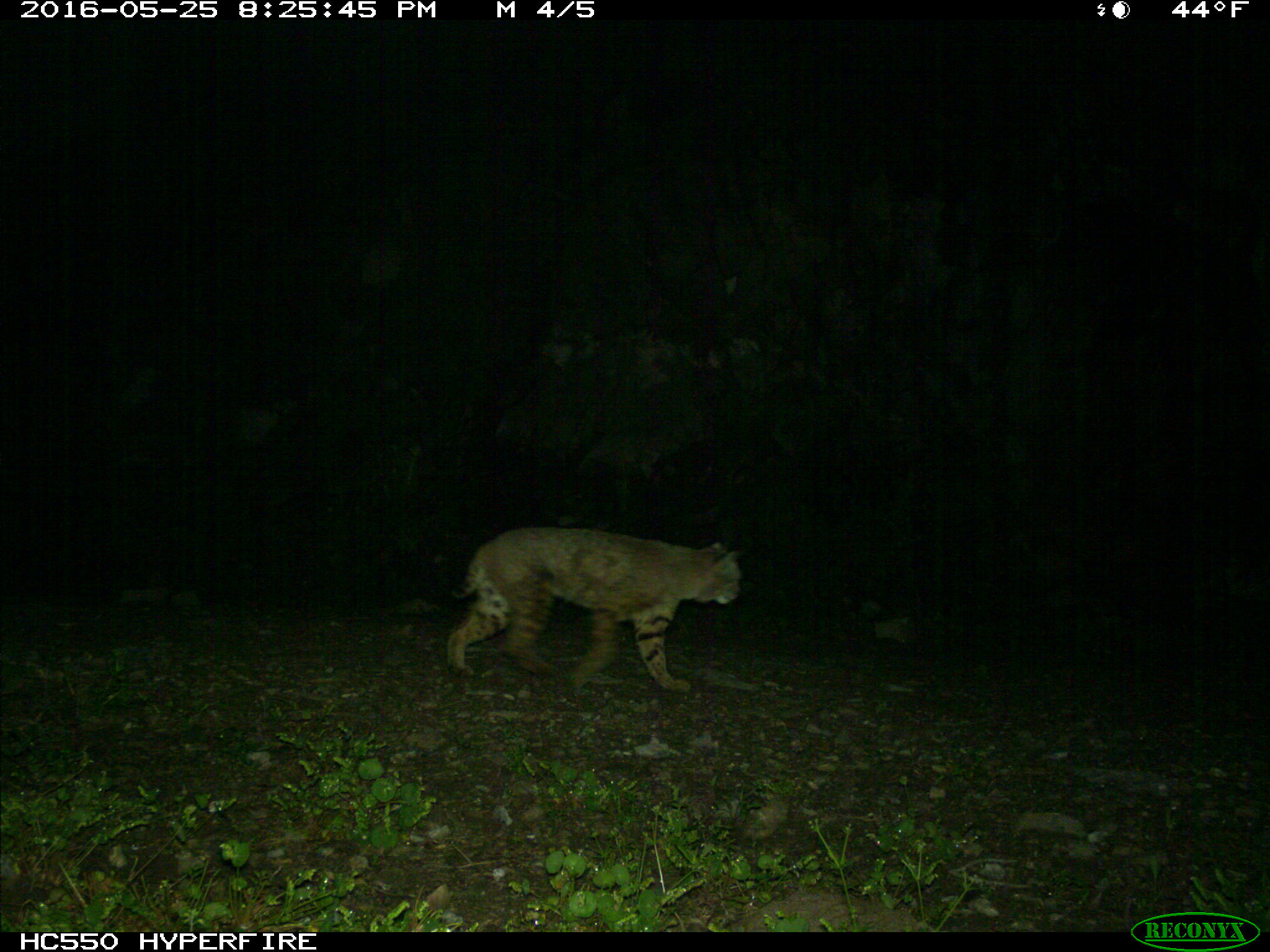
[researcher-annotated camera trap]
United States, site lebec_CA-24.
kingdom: Animalia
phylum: Chordata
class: Mammalia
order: Carnivora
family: Felidae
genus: Lynx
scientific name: Lynx rufus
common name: bobcat